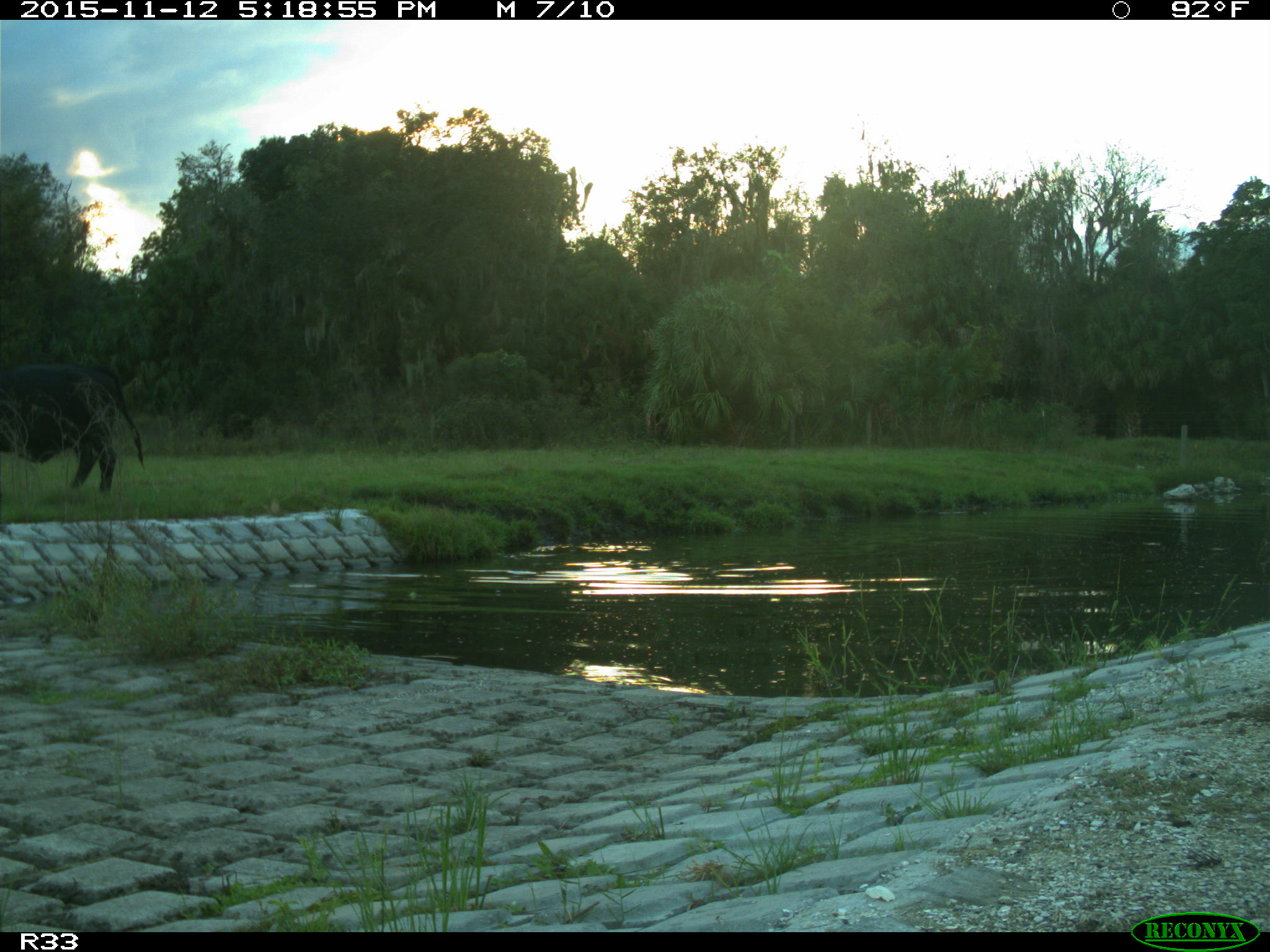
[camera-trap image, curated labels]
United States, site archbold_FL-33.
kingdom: Animalia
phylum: Chordata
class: Mammalia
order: Artiodactyla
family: Bovidae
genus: Bos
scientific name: Bos taurus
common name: domestic cow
Bos taurus (domestic cow).